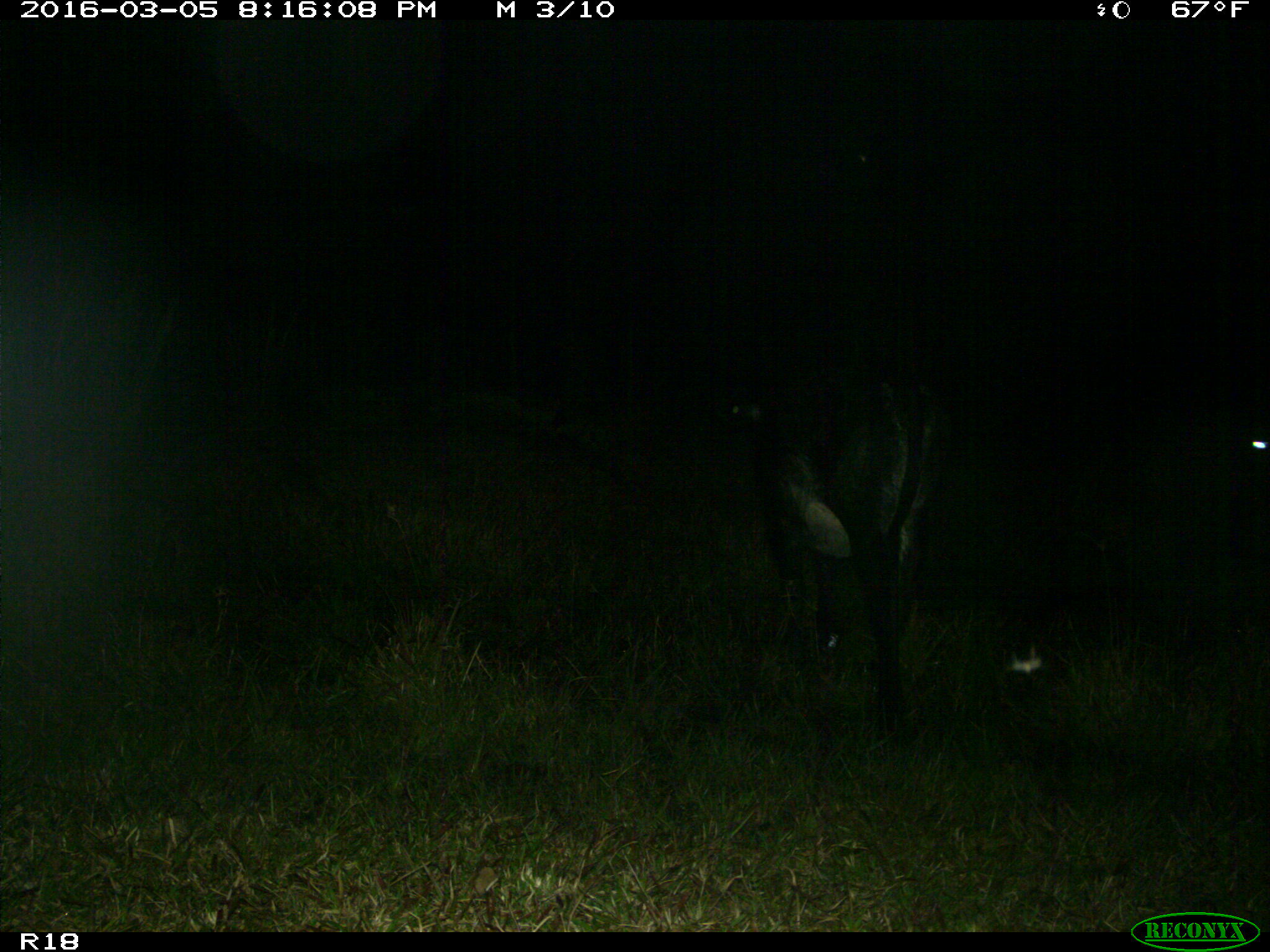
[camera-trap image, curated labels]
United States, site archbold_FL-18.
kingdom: Animalia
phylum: Chordata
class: Mammalia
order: Artiodactyla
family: Bovidae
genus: Bos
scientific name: Bos taurus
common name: domestic cow